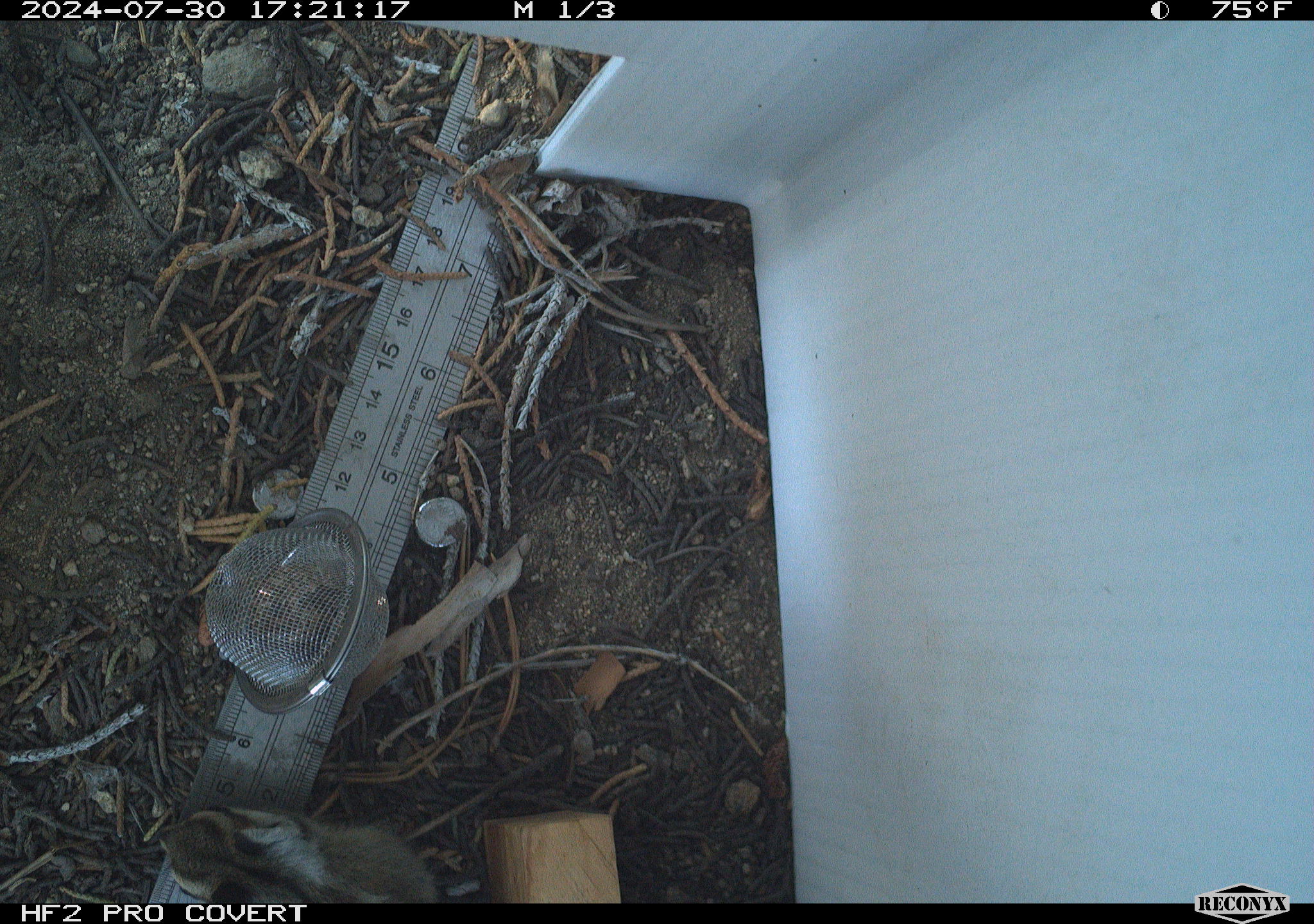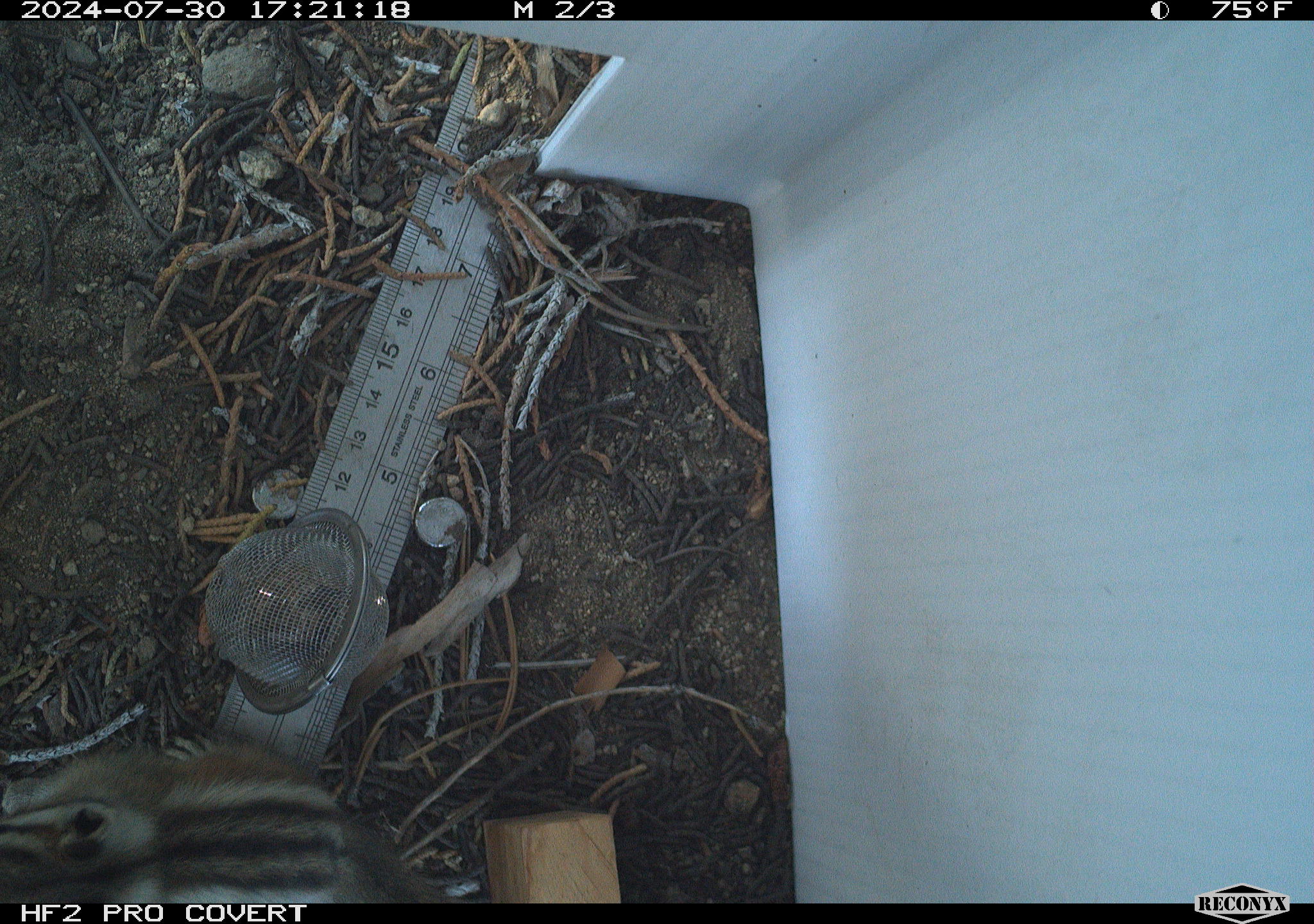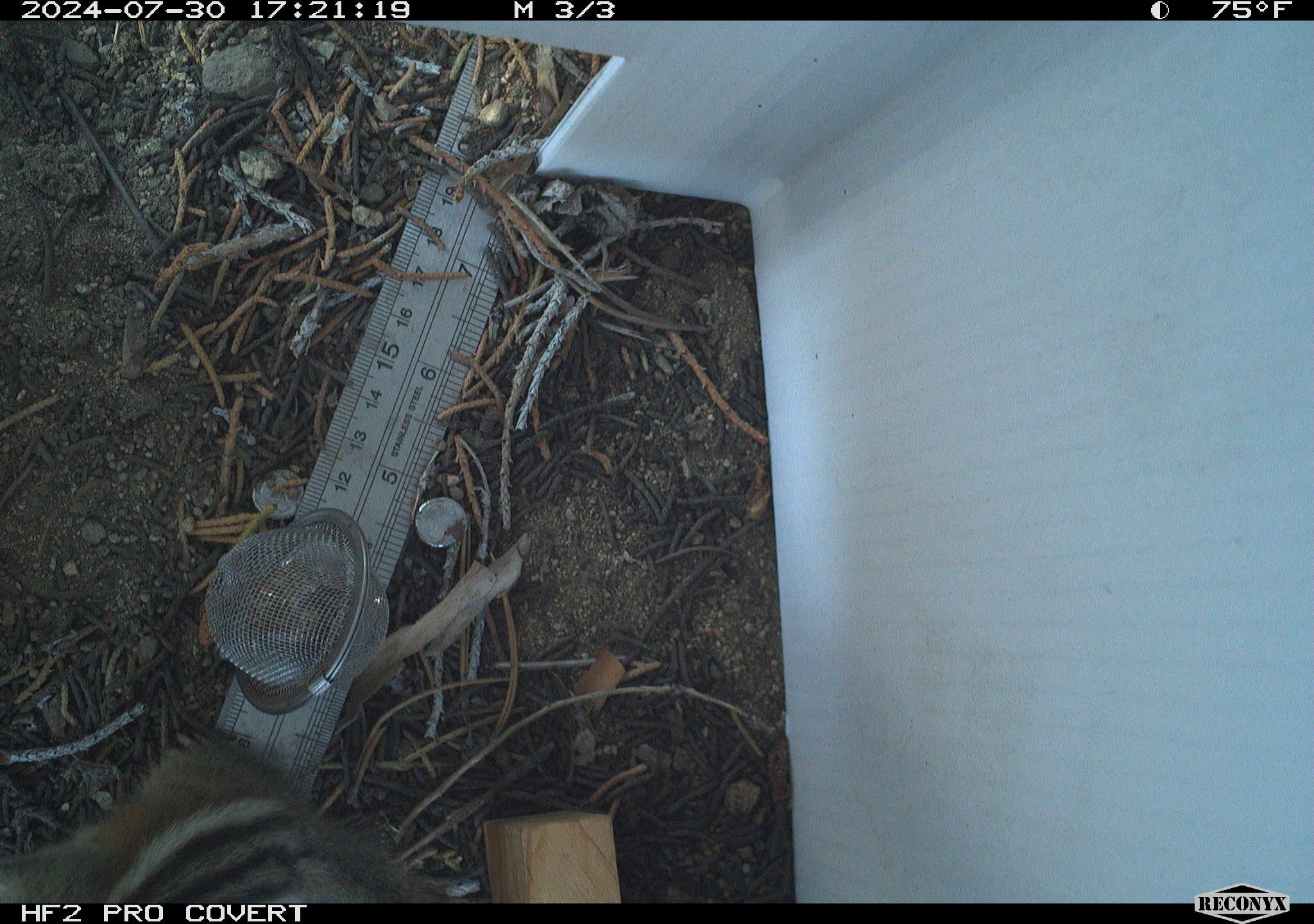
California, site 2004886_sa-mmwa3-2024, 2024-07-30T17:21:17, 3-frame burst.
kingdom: Animalia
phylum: Chordata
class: Mammalia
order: Rodentia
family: Sciuridae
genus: Neotamias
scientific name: Neotamias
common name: western chipmunks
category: neotamias species